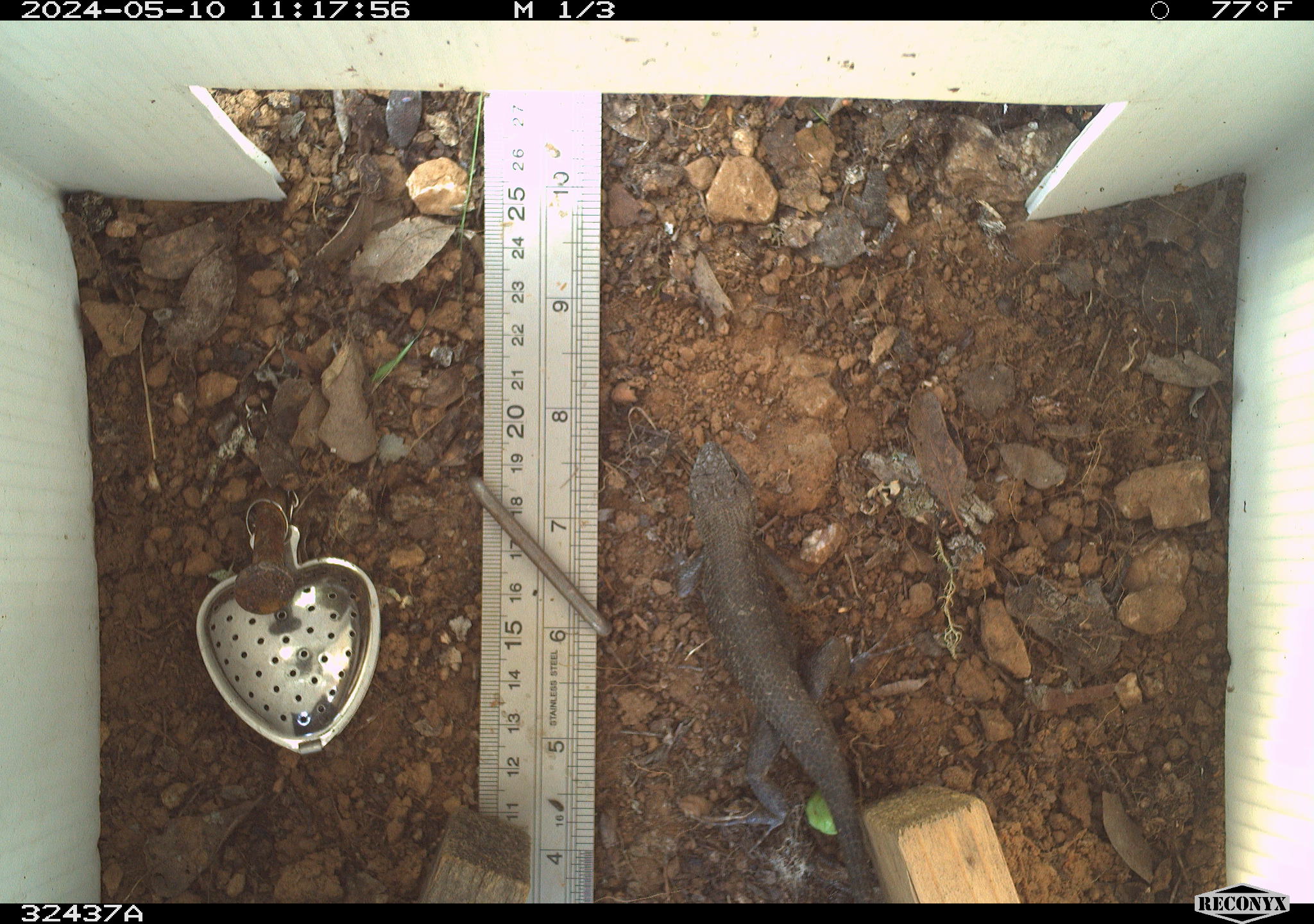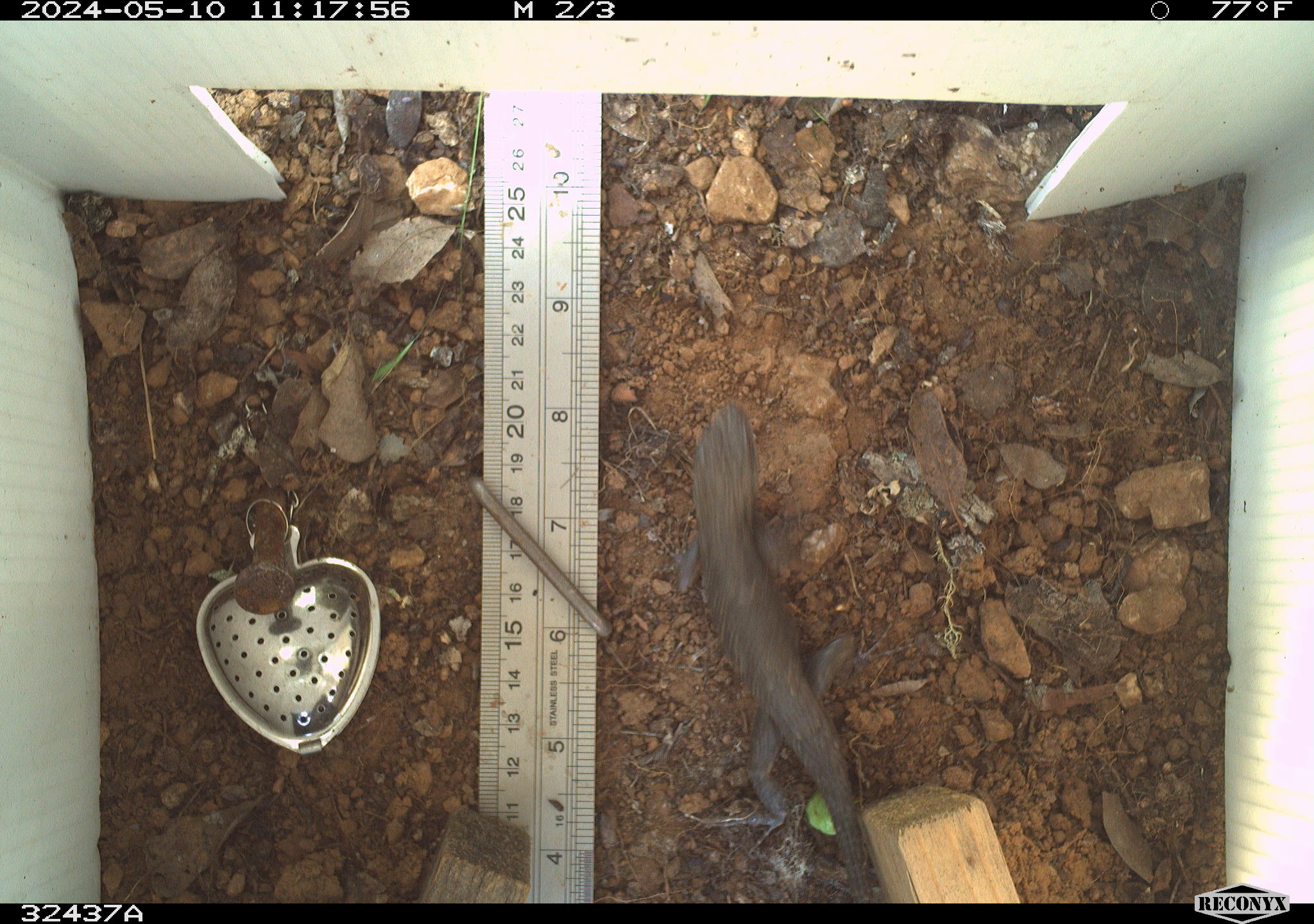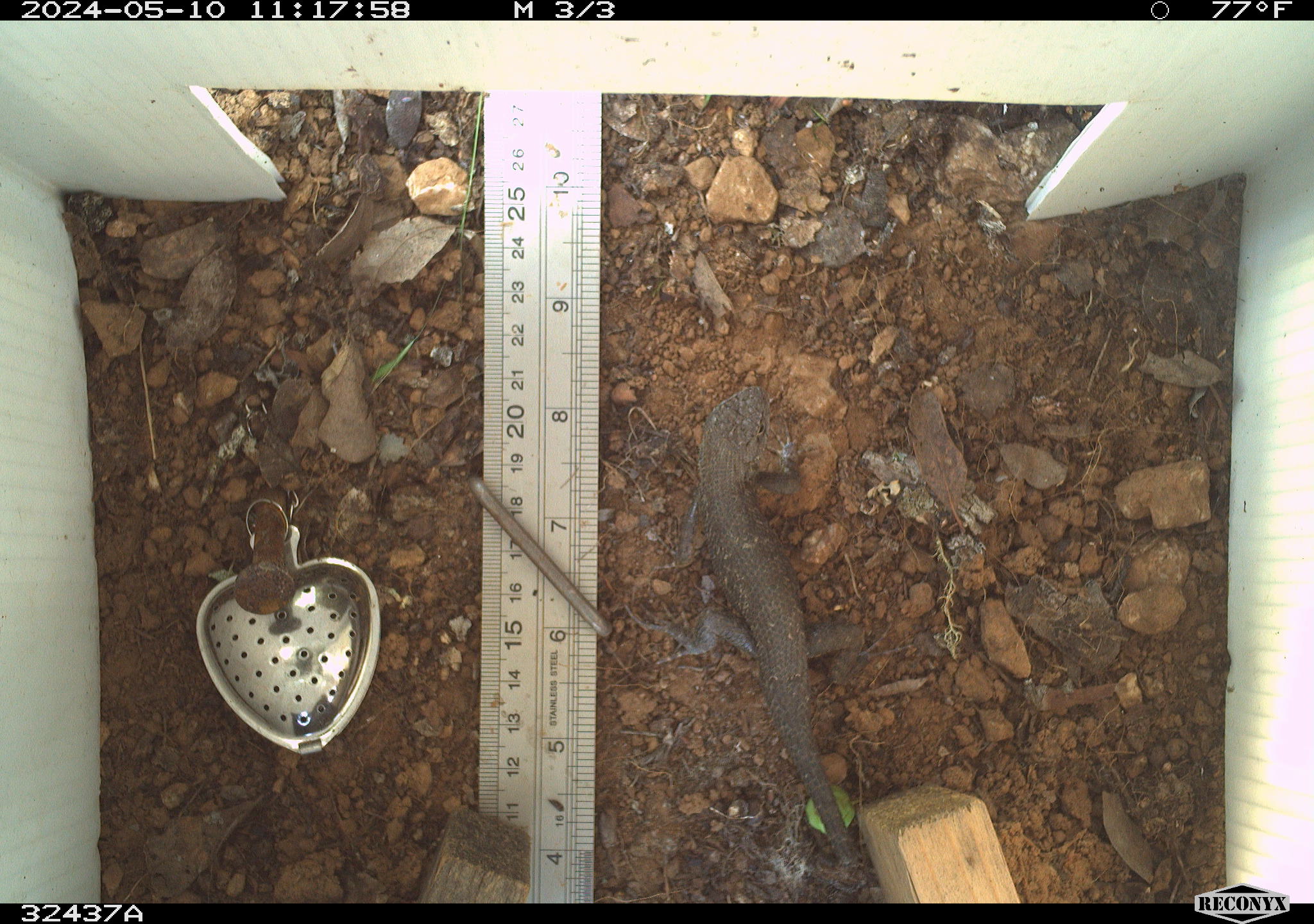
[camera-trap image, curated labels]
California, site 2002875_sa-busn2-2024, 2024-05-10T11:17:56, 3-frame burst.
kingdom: Animalia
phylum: Chordata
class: Reptilia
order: Squamata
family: Phrynosomatidae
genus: Sceloporus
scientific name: Sceloporus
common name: spiny lizards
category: sceloporus species